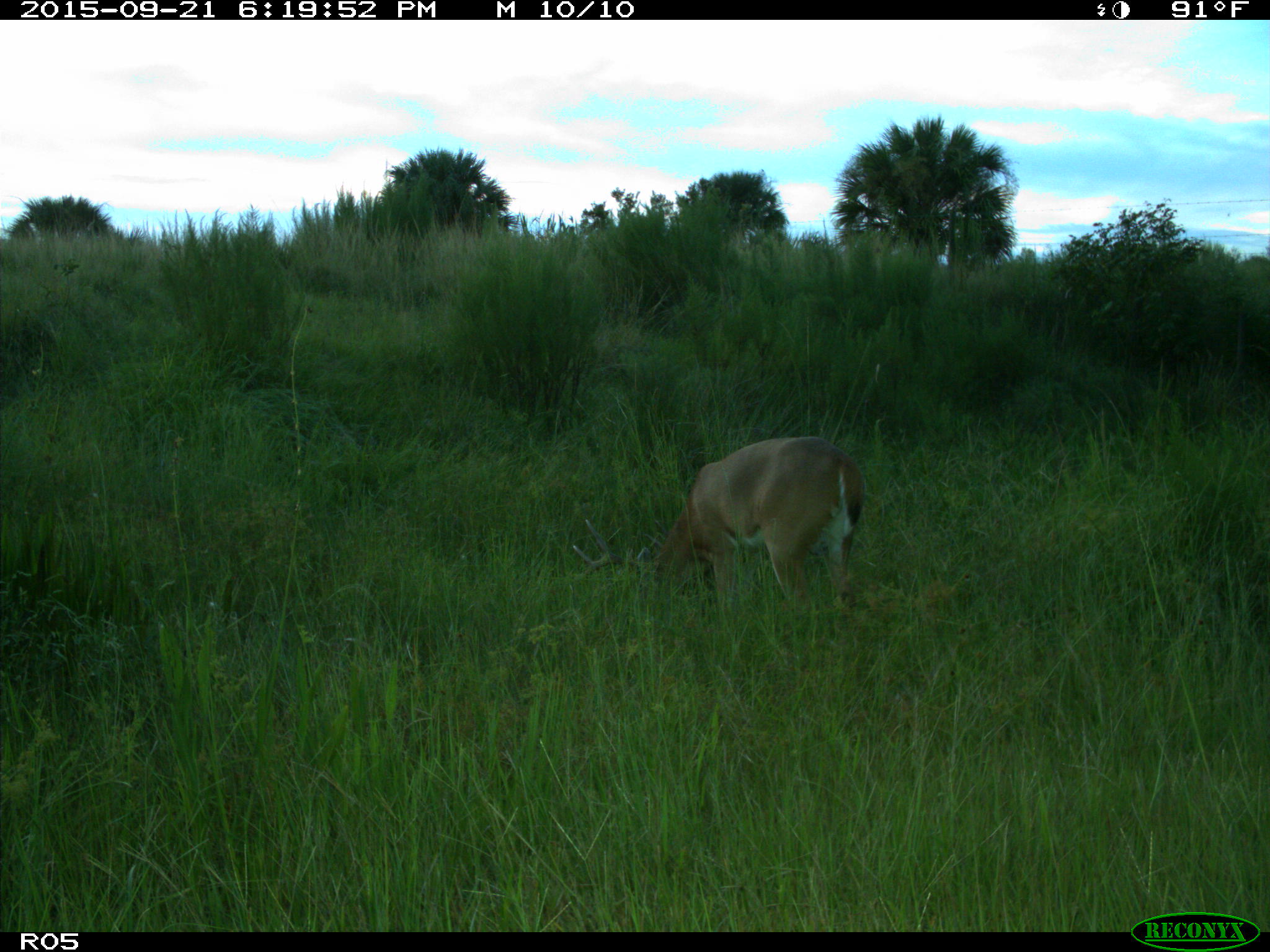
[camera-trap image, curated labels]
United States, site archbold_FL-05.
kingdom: Animalia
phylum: Chordata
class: Mammalia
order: Artiodactyla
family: Cervidae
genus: Odocoileus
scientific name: Odocoileus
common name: deer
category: unidentified deer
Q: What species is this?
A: Unidentified deer (deer) (Odocoileus).